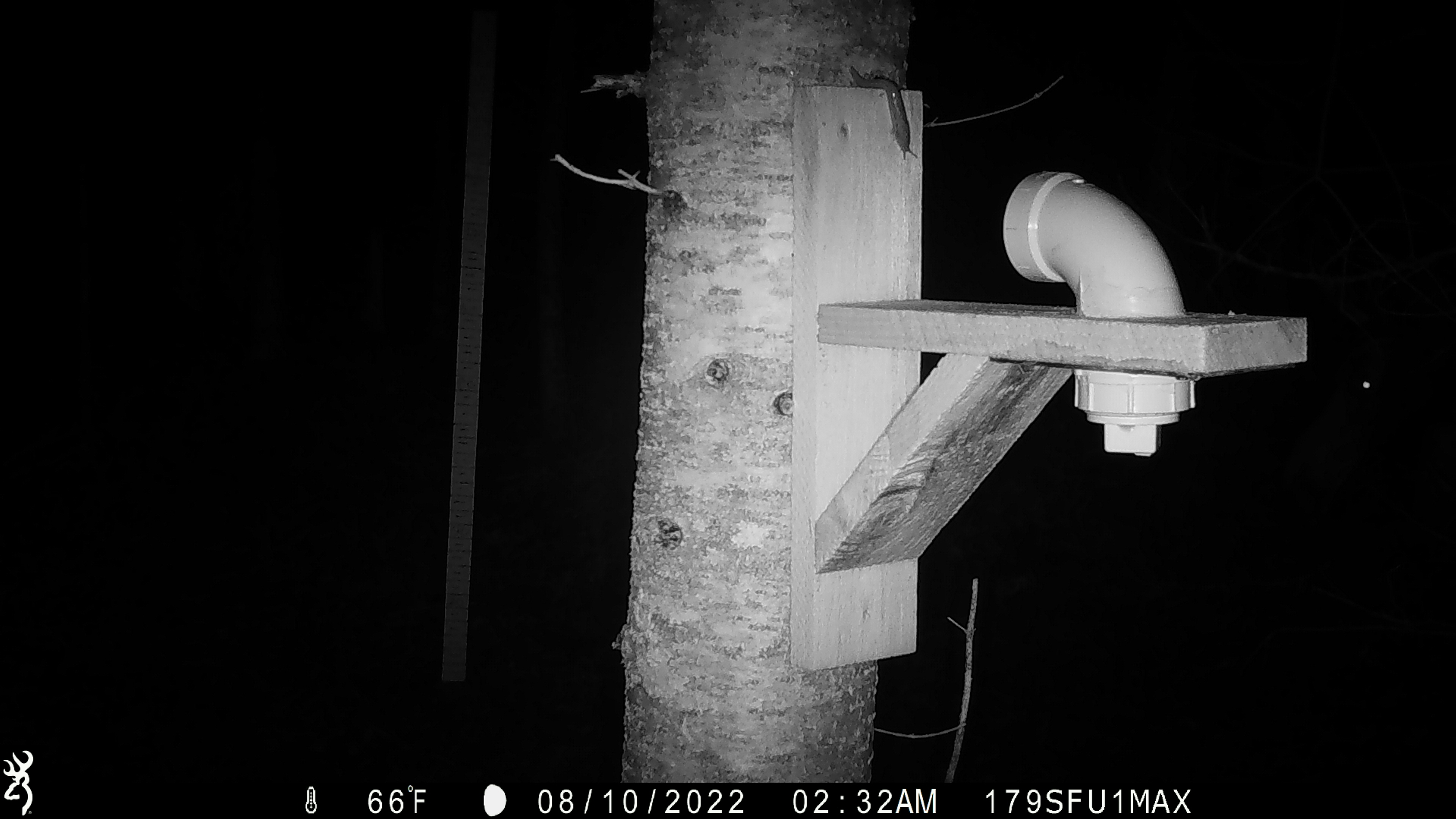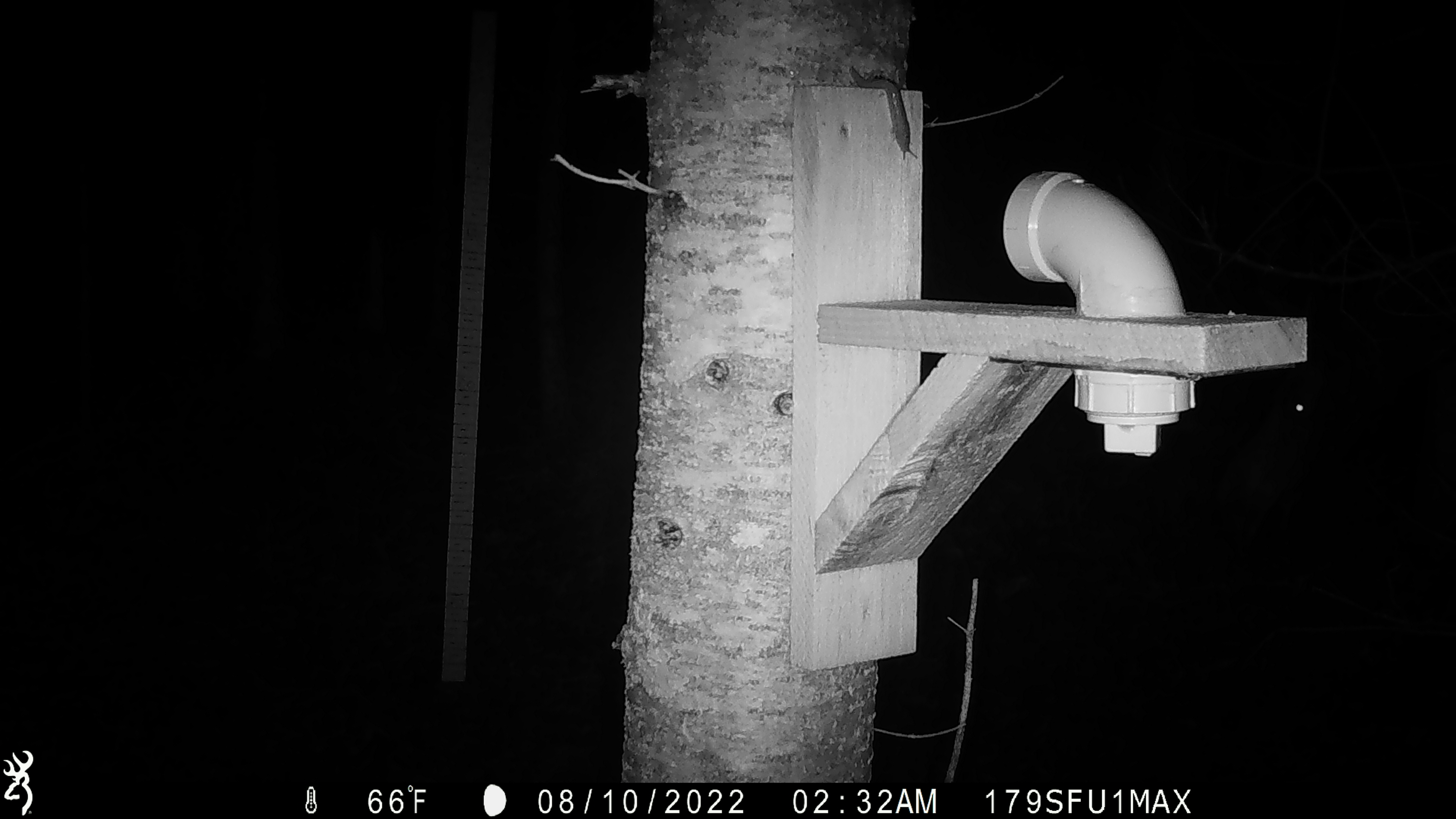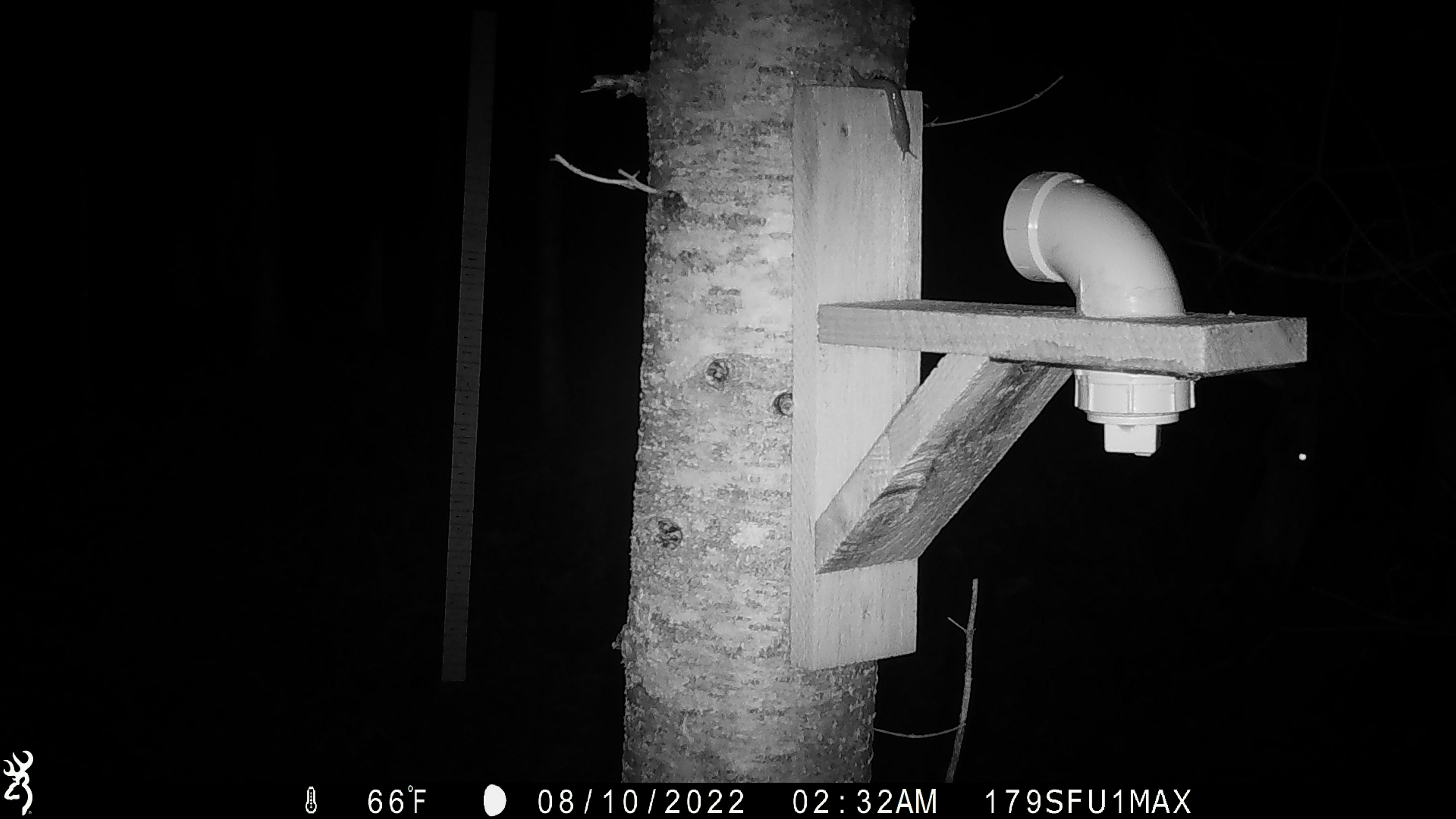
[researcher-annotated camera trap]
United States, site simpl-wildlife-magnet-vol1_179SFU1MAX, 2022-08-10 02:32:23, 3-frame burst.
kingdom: Animalia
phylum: Chordata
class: Mammalia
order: Artiodactyla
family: Cervidae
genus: Alces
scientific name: Alces alces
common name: moose